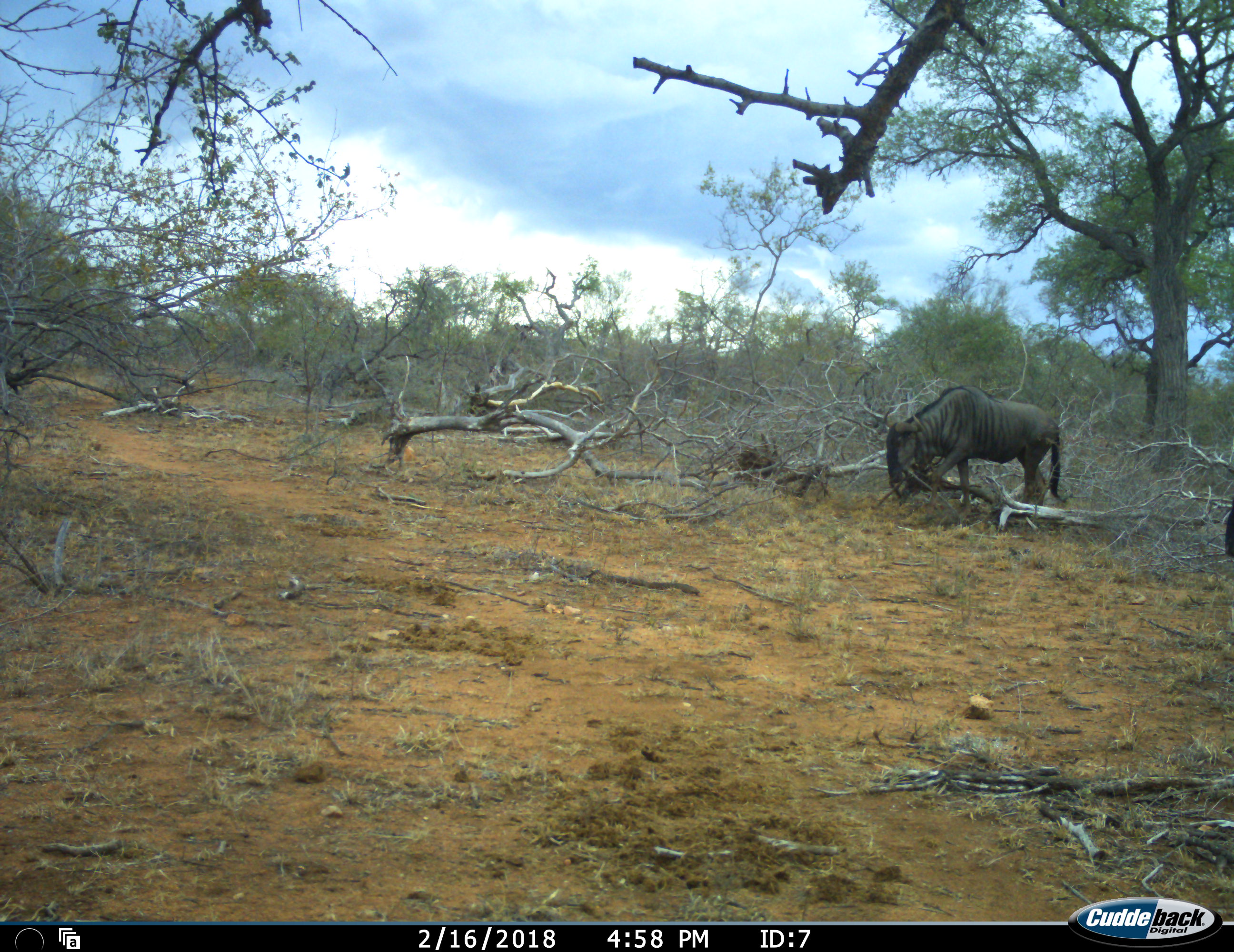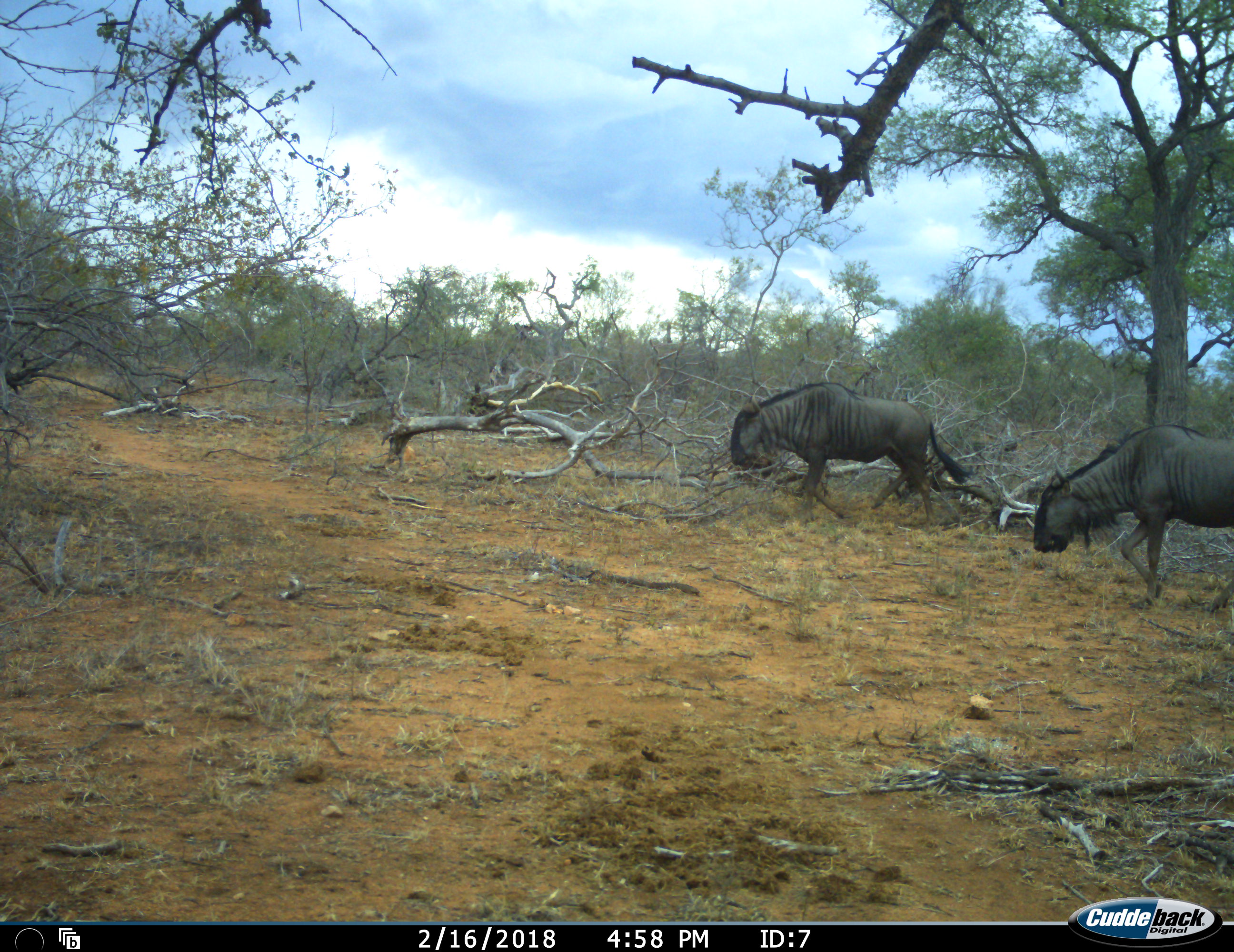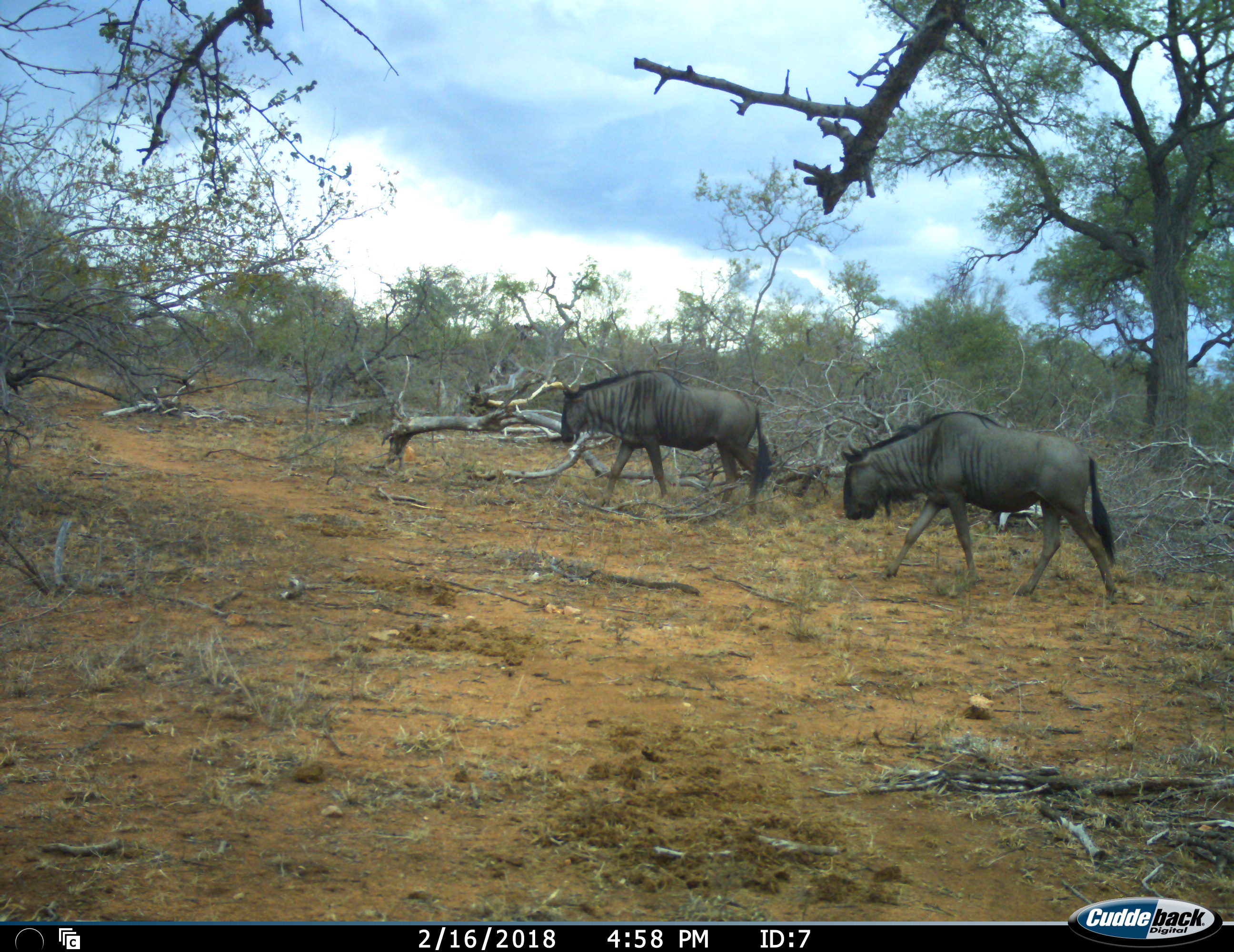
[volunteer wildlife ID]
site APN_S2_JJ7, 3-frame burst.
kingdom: Animalia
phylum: Chordata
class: Mammalia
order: Artiodactyla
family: Bovidae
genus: Connochaetes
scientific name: Connochaetes taurinus taurinus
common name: blue wildebeest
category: wildebeestblue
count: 2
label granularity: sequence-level